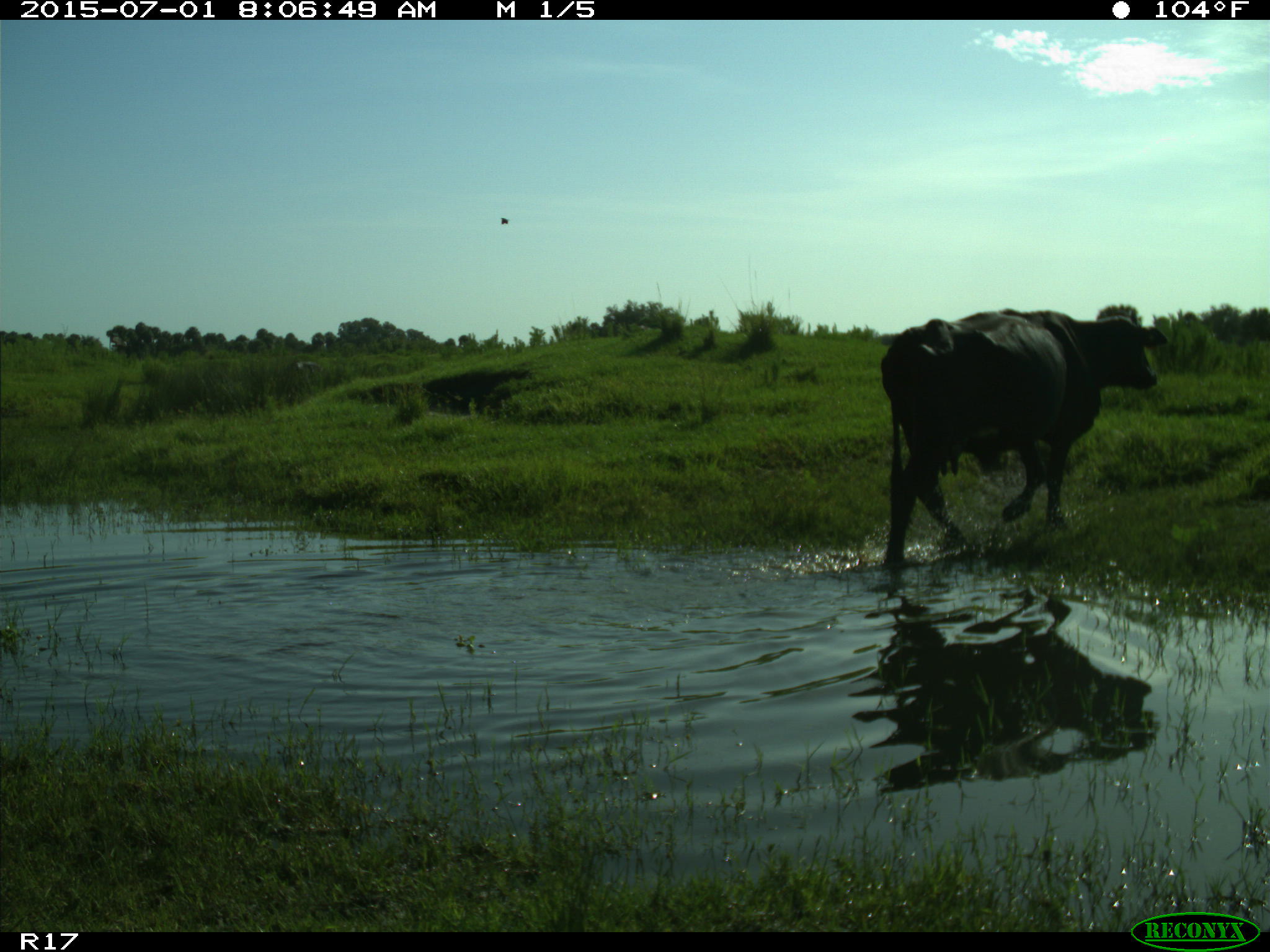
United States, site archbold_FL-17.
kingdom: Animalia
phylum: Chordata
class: Mammalia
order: Artiodactyla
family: Bovidae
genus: Bos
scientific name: Bos taurus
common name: domestic cow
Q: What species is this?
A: Bos taurus (domestic cow).